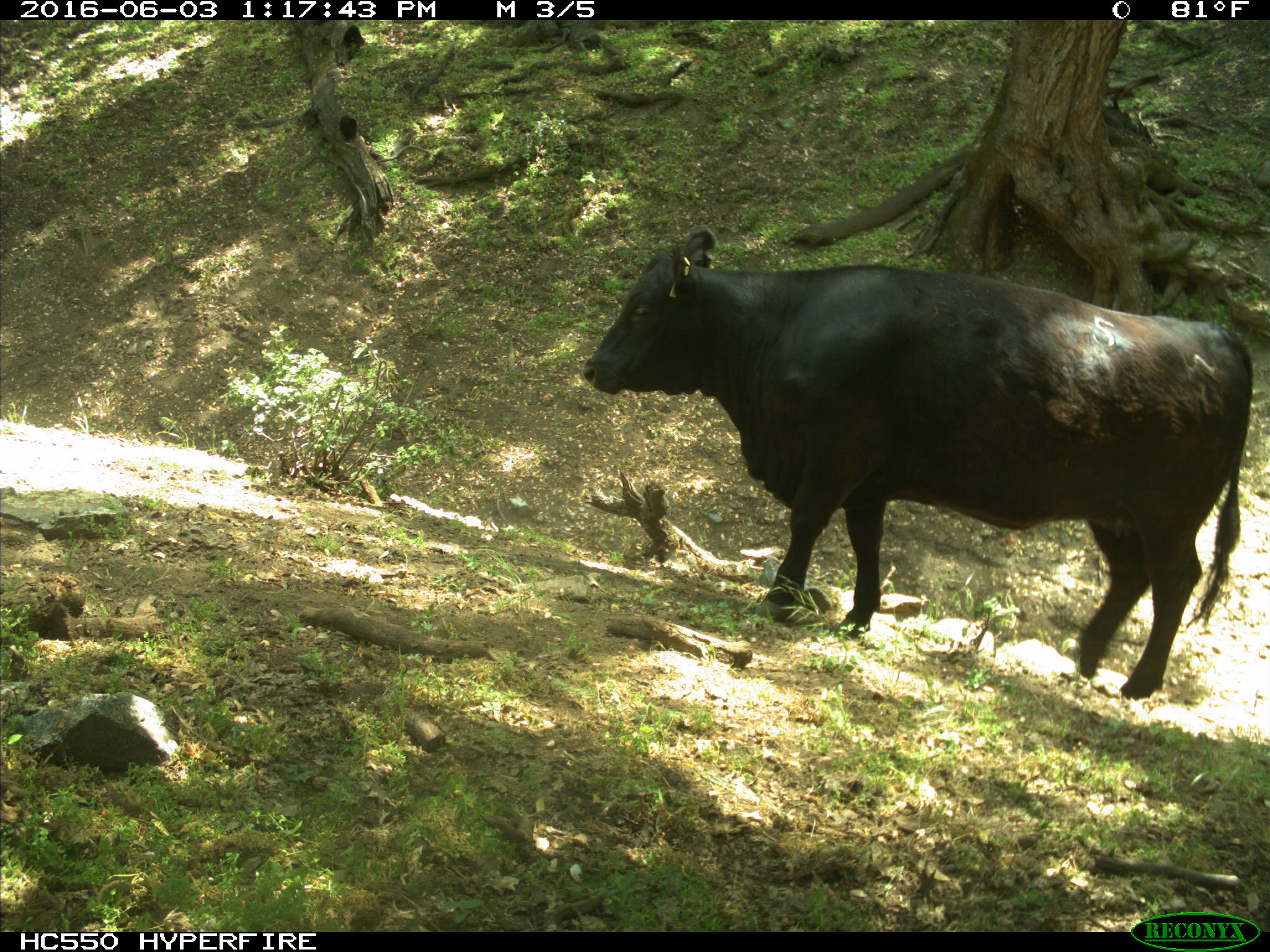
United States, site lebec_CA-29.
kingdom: Animalia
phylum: Chordata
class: Mammalia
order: Artiodactyla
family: Bovidae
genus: Bos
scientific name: Bos taurus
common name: domestic cow